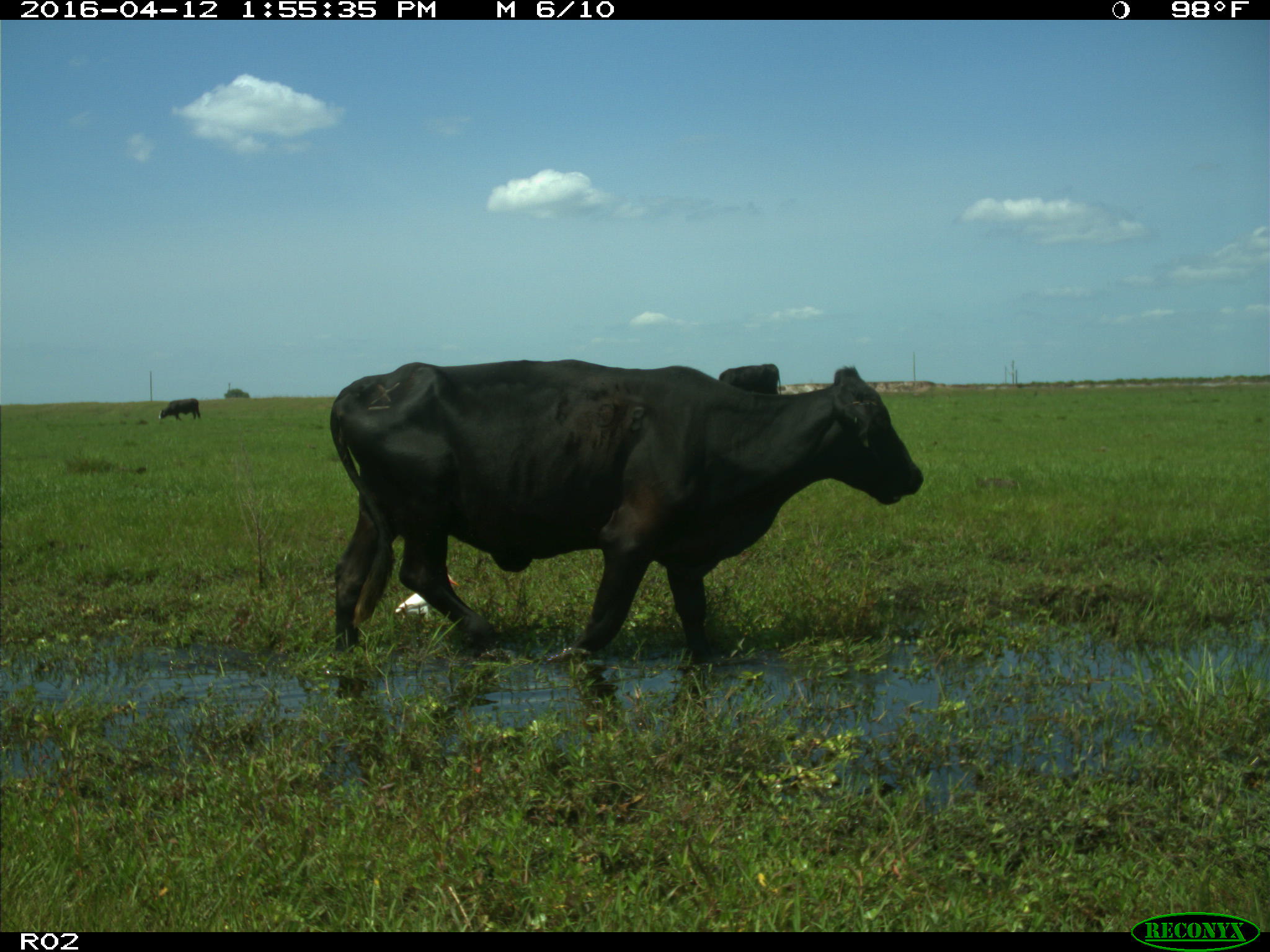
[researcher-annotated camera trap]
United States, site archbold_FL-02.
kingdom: Animalia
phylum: Chordata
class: Mammalia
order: Artiodactyla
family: Bovidae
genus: Bos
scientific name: Bos taurus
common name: domestic cow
Bos taurus (domestic cow).